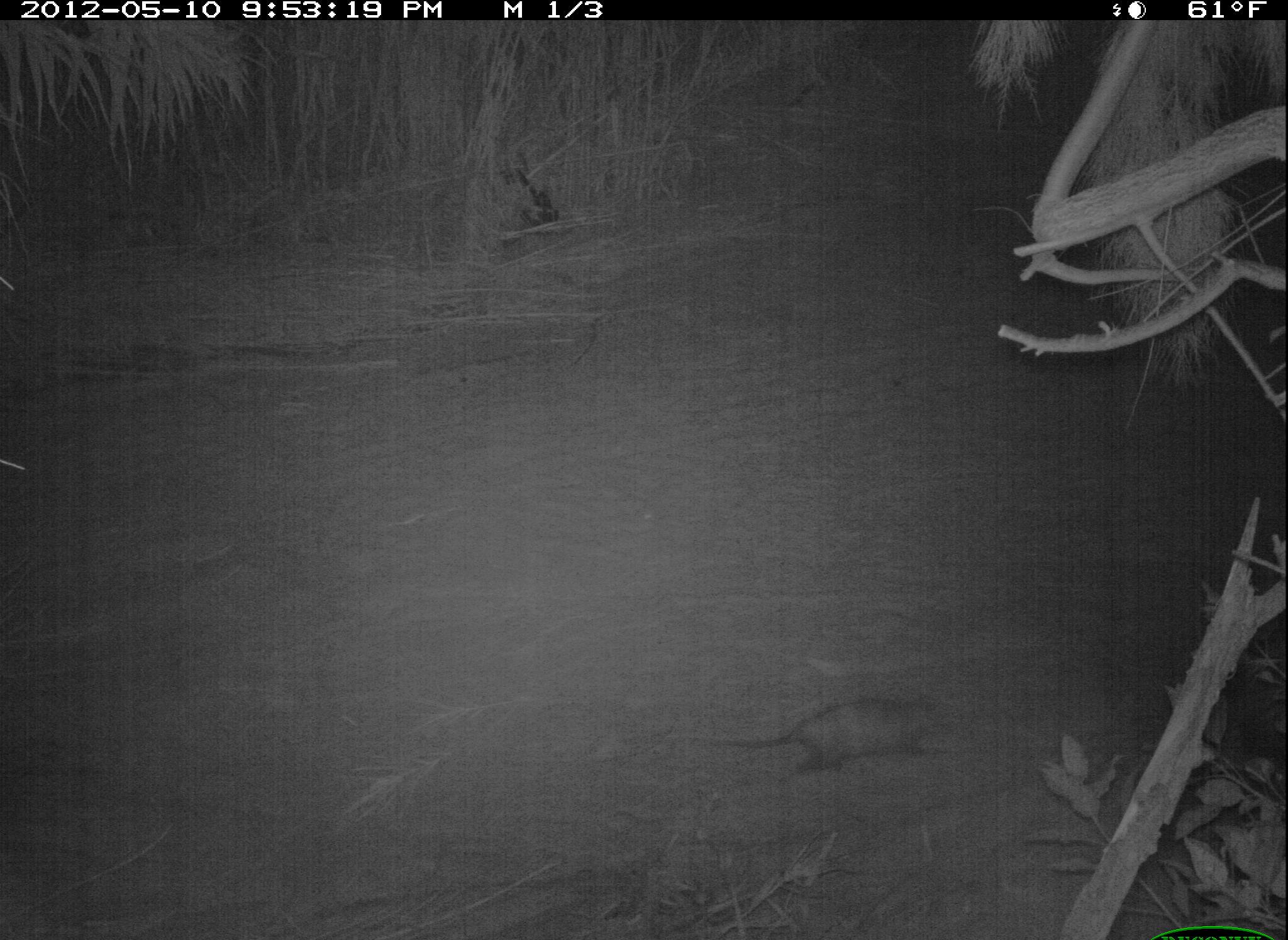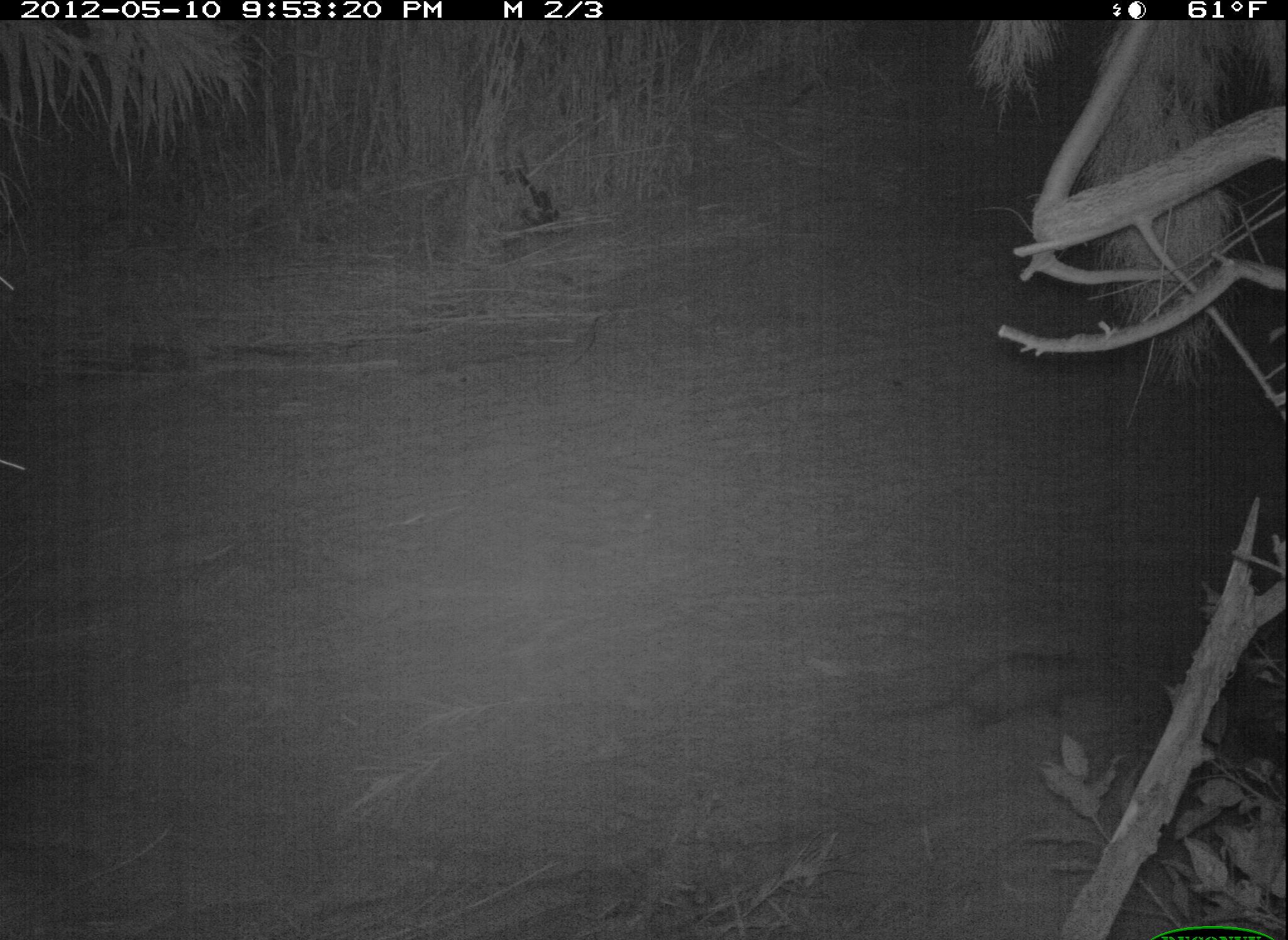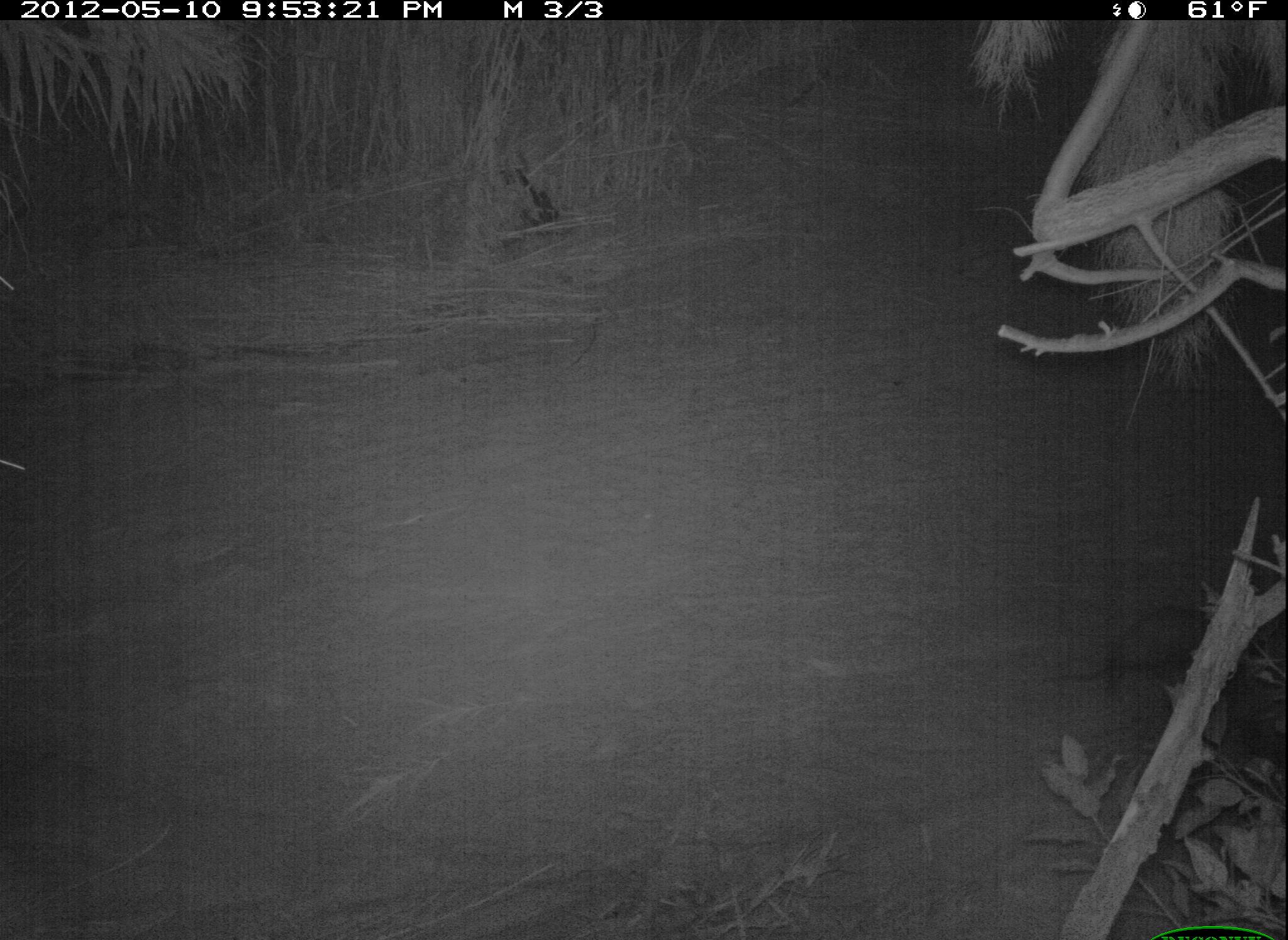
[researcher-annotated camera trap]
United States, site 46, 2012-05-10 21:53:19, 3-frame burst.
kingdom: Animalia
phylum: Chordata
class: Mammalia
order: Didelphimorphia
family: Didelphidae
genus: Didelphis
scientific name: Didelphis virginiana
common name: virginia opossum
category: opossum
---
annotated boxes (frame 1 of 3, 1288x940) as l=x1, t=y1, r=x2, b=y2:
opossum: l=692, t=672, r=968, b=792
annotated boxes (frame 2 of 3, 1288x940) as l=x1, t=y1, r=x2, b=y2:
opossum: l=886, t=641, r=1113, b=746